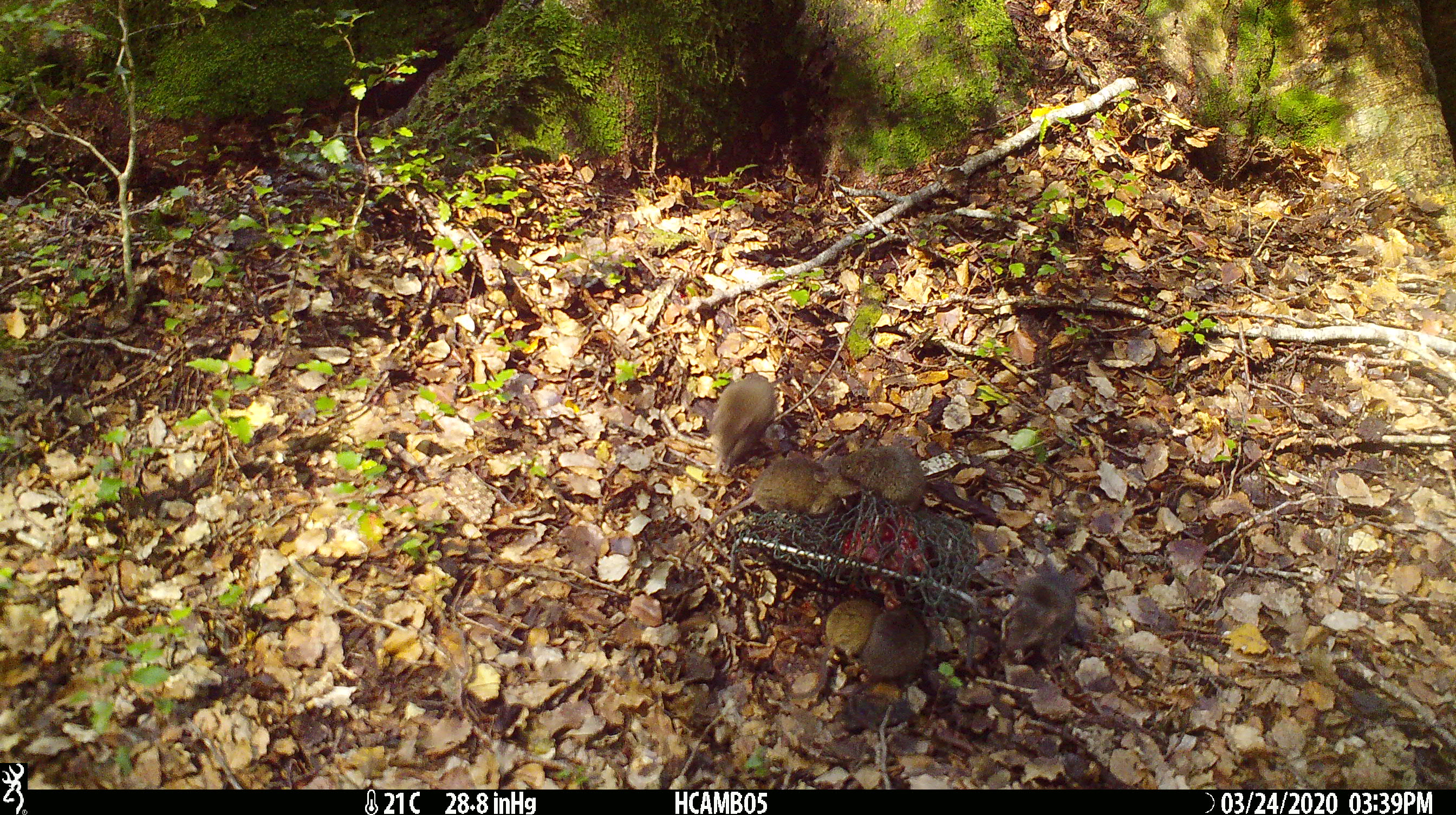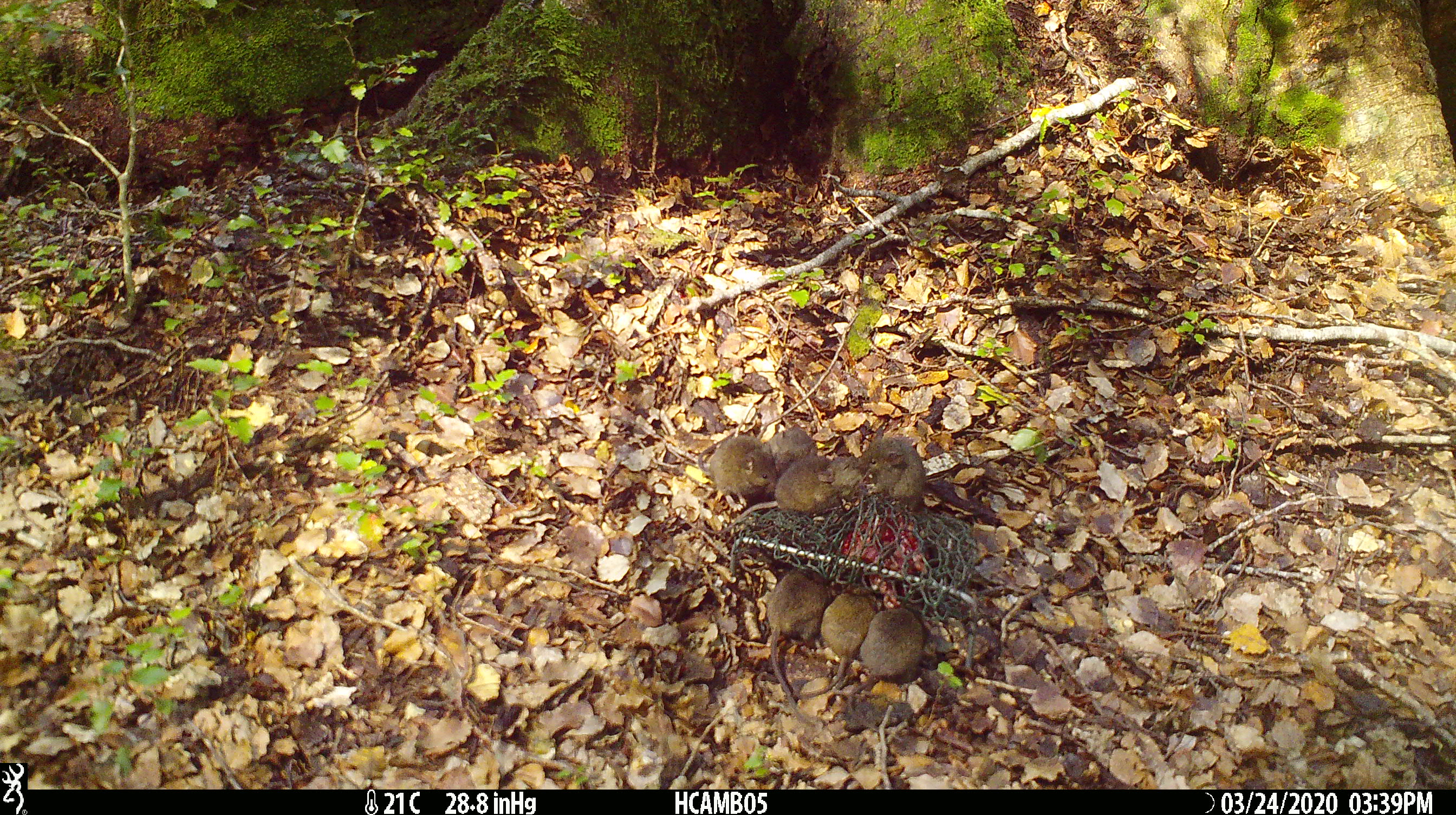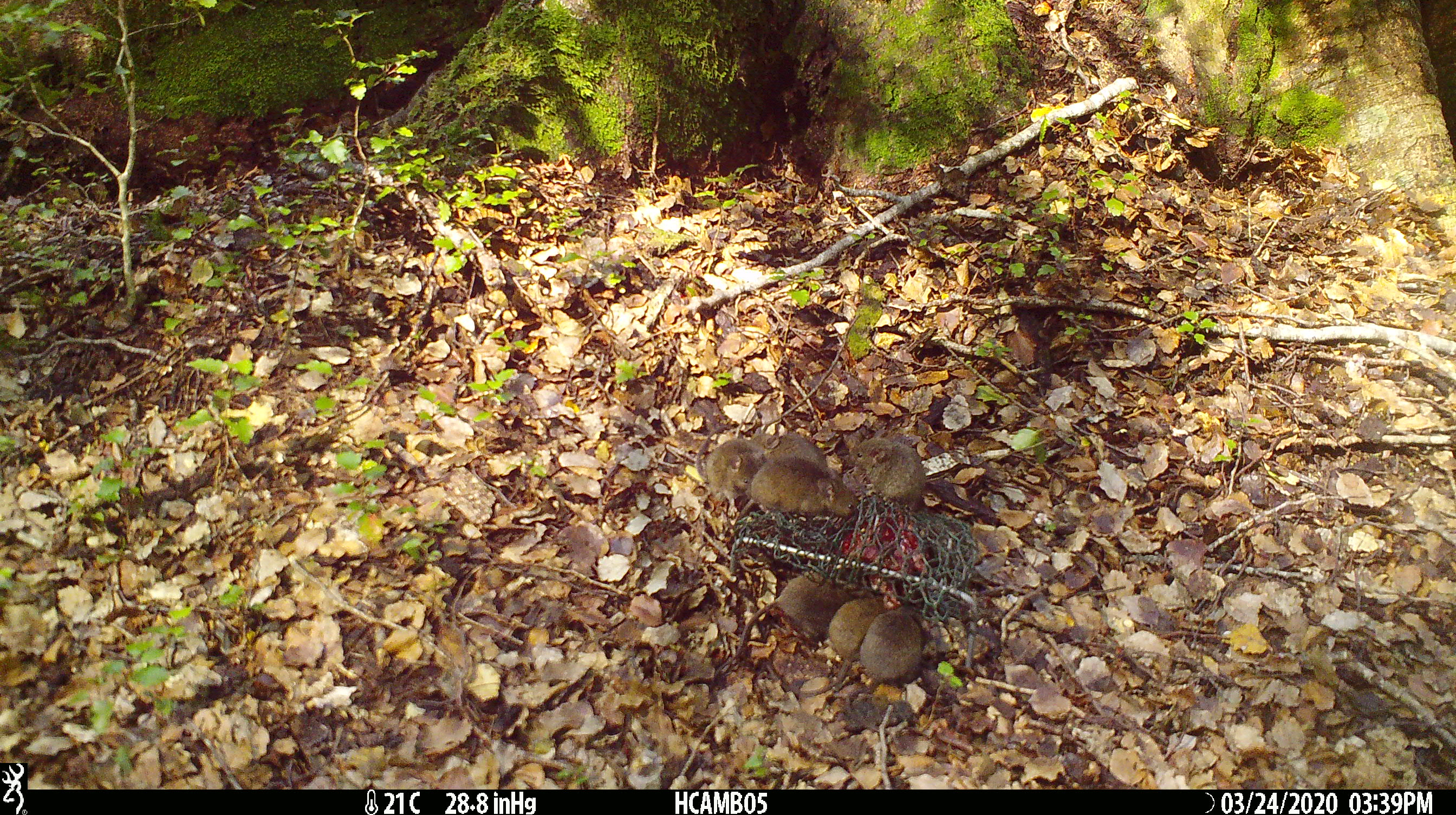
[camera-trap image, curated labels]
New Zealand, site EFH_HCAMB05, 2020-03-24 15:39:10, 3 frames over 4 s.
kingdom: Animalia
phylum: Chordata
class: Mammalia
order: Rodentia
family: Muridae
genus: Mus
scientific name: Mus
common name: mouse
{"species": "mouse (Mus)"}